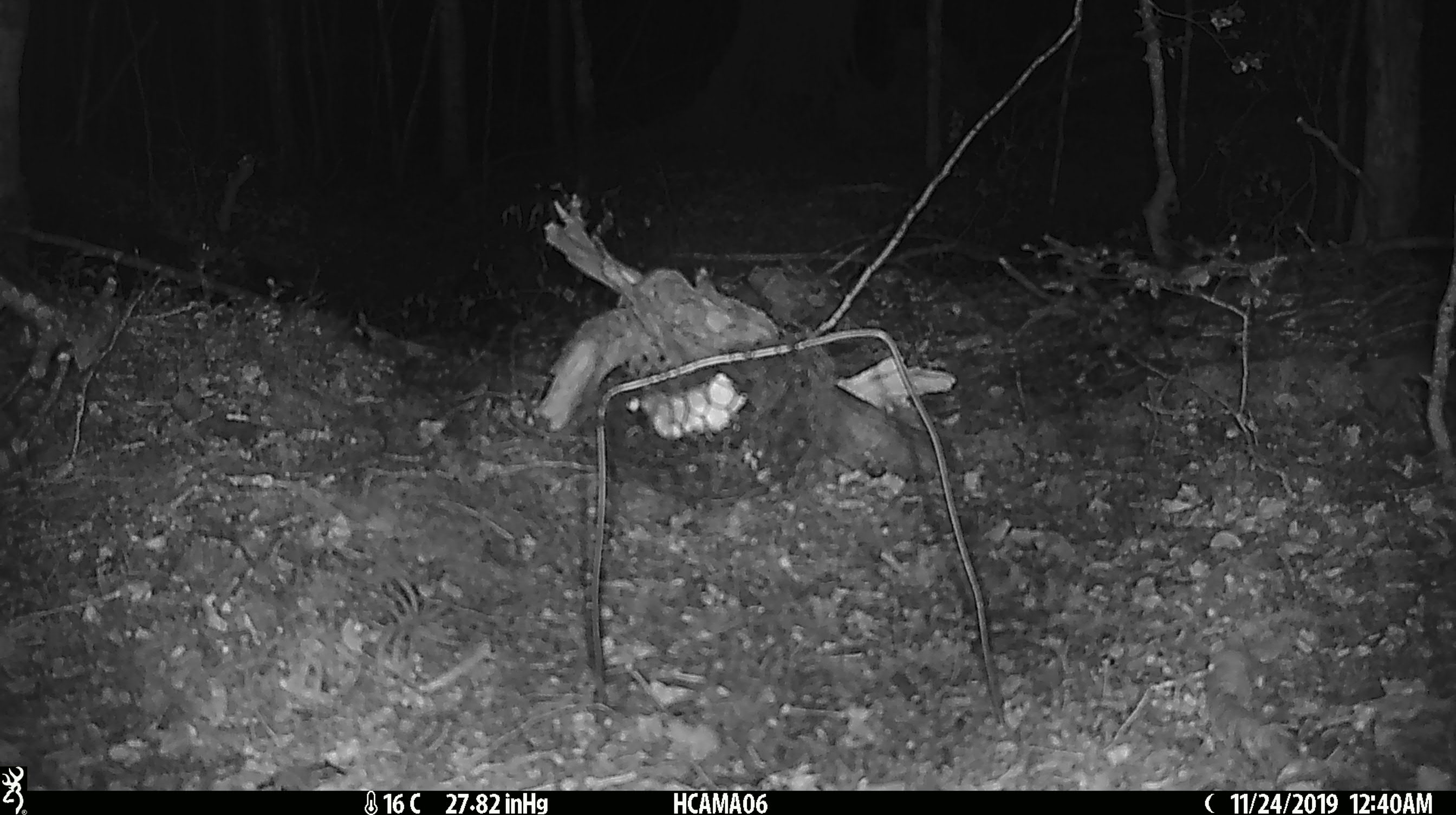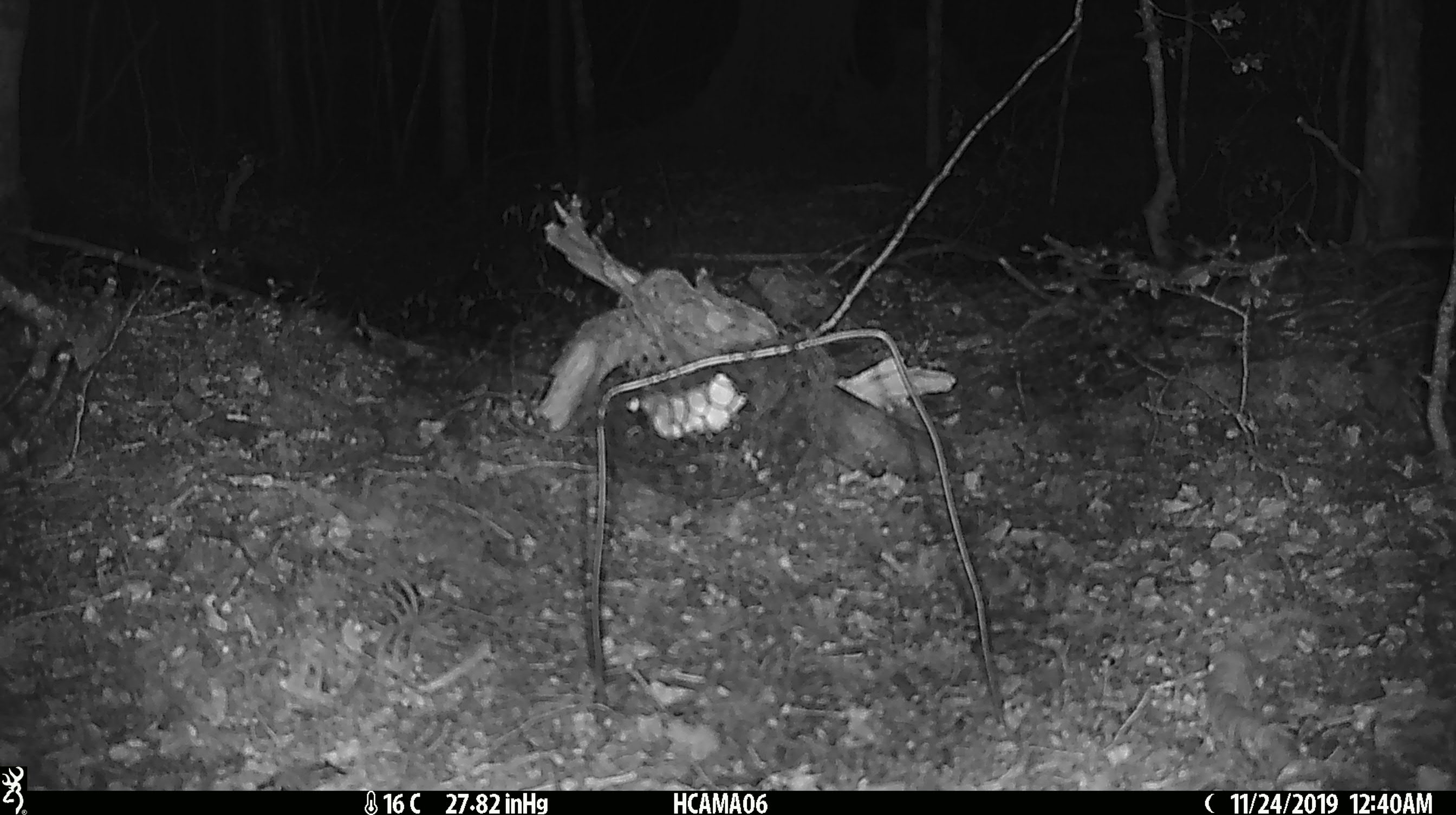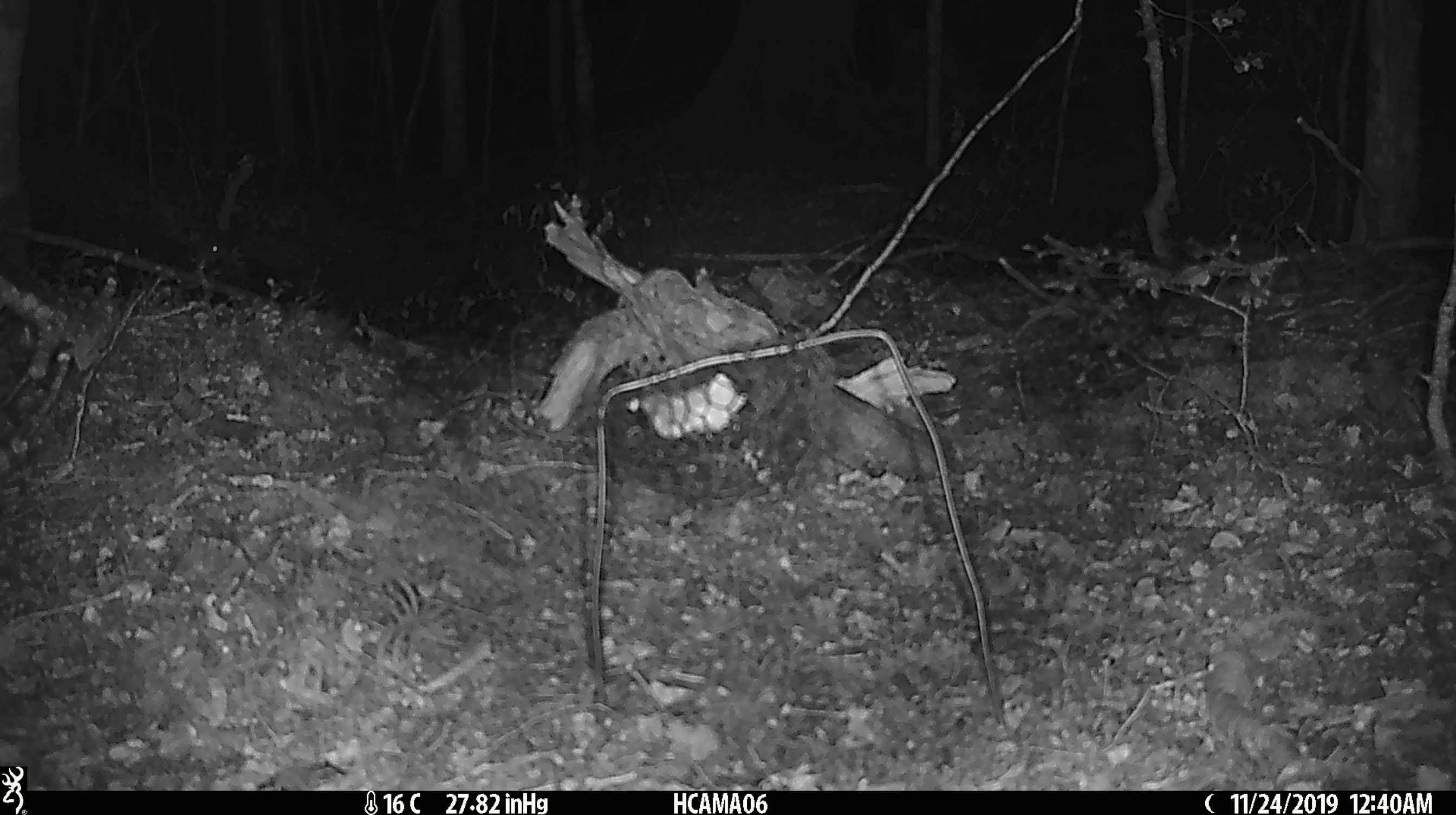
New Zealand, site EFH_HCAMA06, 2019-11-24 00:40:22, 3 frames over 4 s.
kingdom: Animalia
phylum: Chordata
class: Mammalia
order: Rodentia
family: Muridae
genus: Mus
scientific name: Mus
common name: mouse